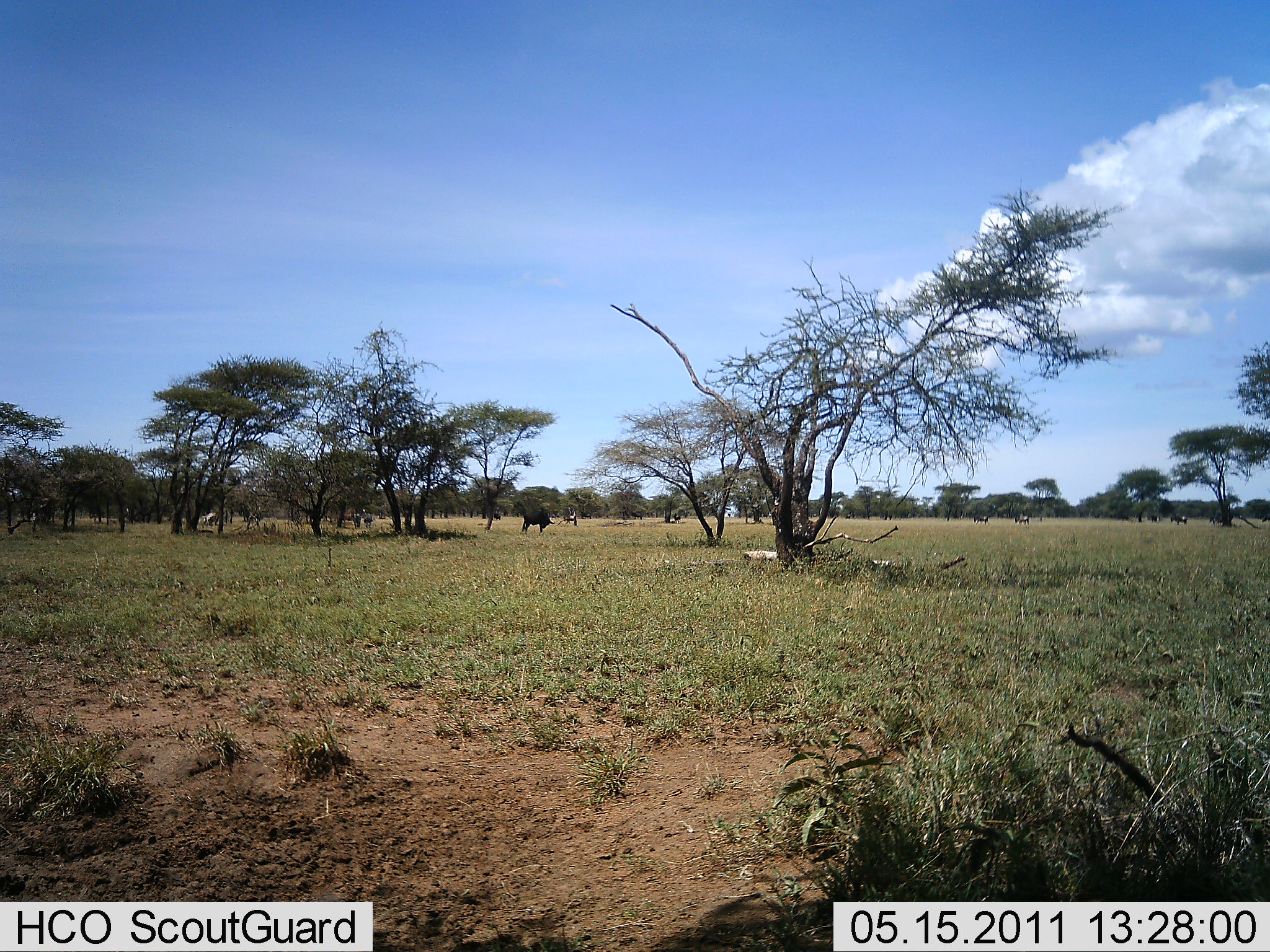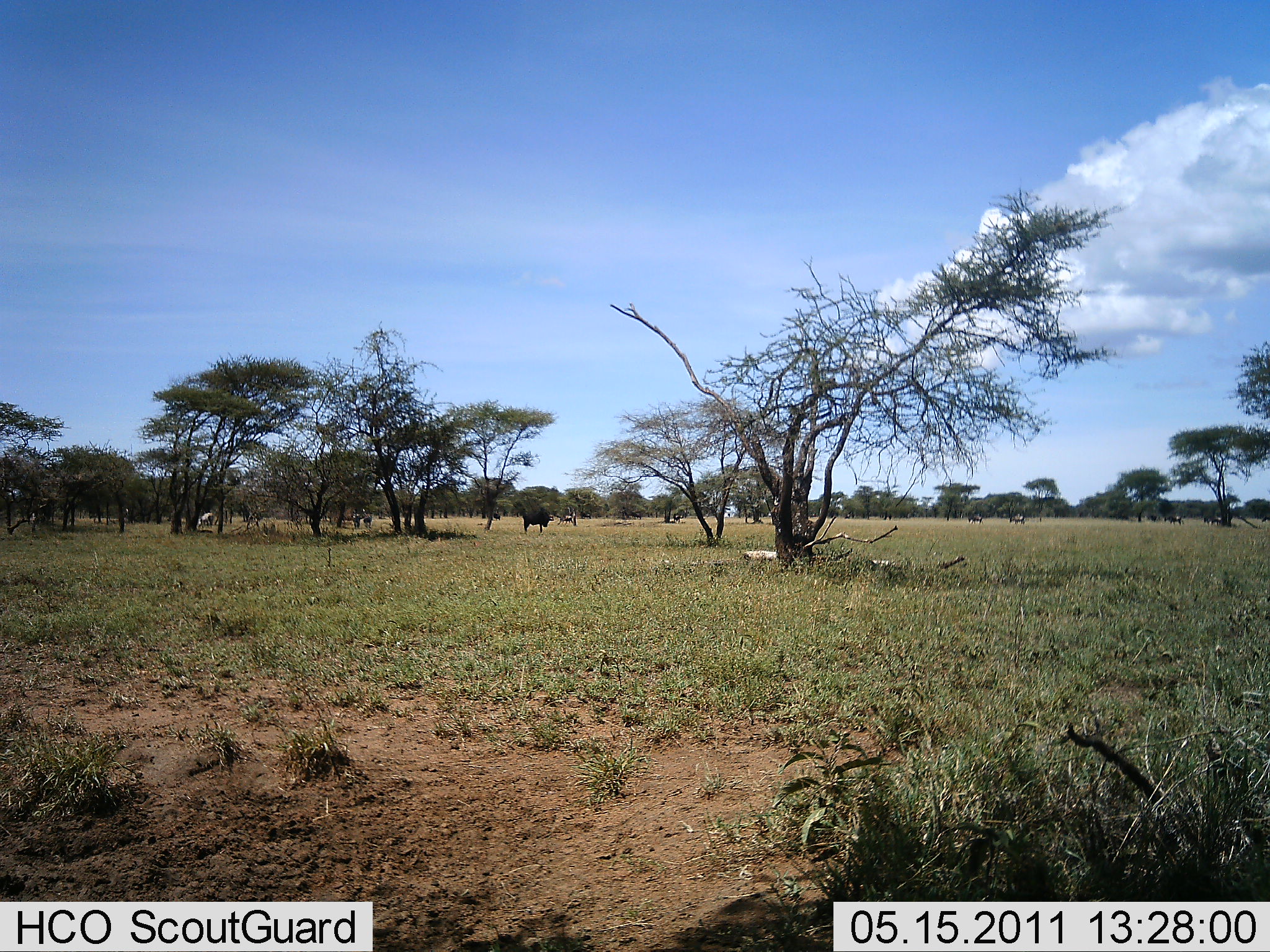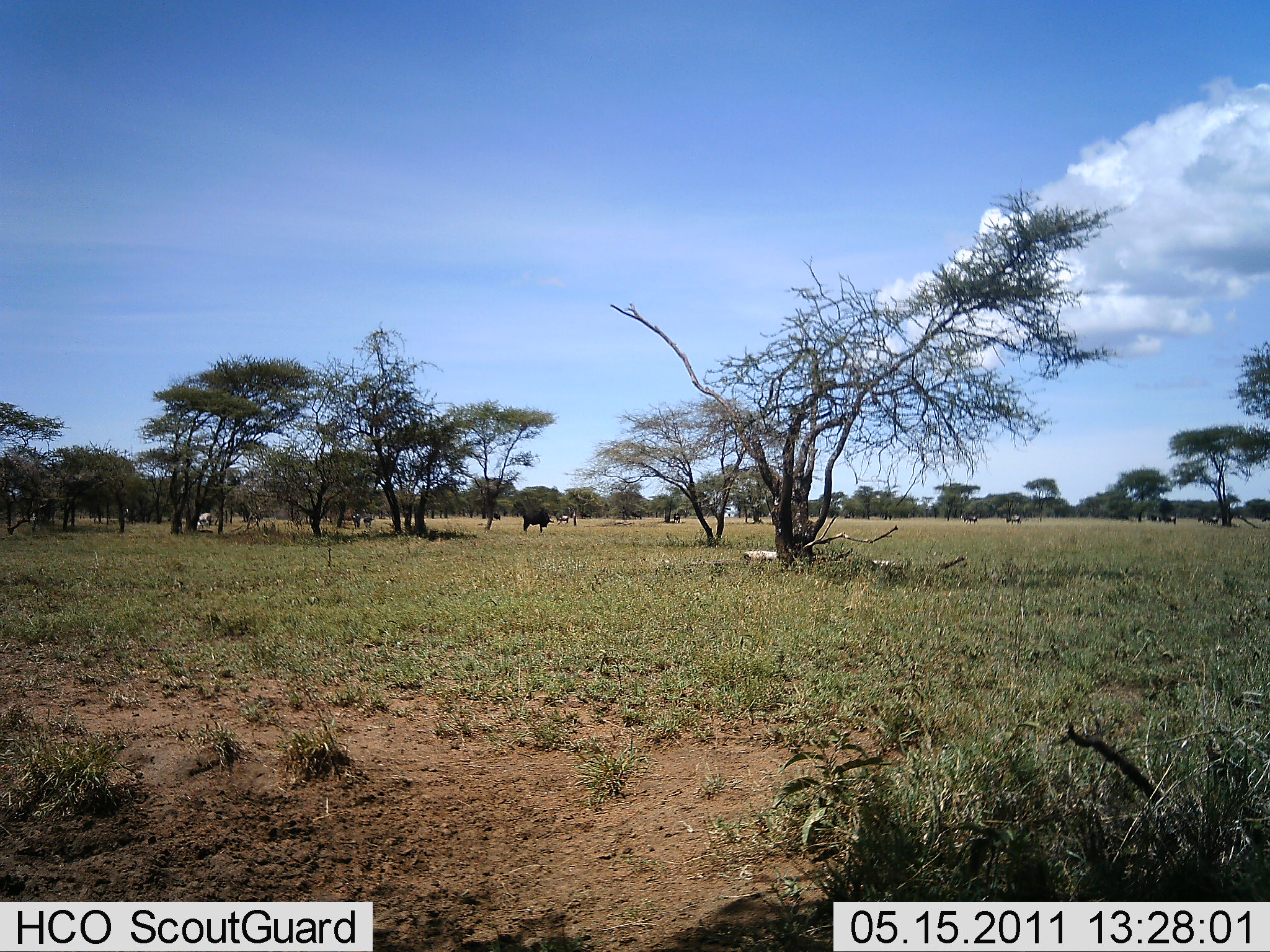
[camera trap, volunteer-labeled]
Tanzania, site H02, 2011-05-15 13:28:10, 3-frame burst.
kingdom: Animalia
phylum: Chordata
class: Mammalia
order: Artiodactyla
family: Bovidae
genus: Connochaetes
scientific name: Connochaetes taurinus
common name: blue wildebeest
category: wildebeest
Wildebeest (blue wildebeest) (Connochaetes taurinus), count 8. Behavior (volunteer vote fractions): standing 55%, resting 0%, moving 73%, interacting 0%. Young present (vote fraction): 0%. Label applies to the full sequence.